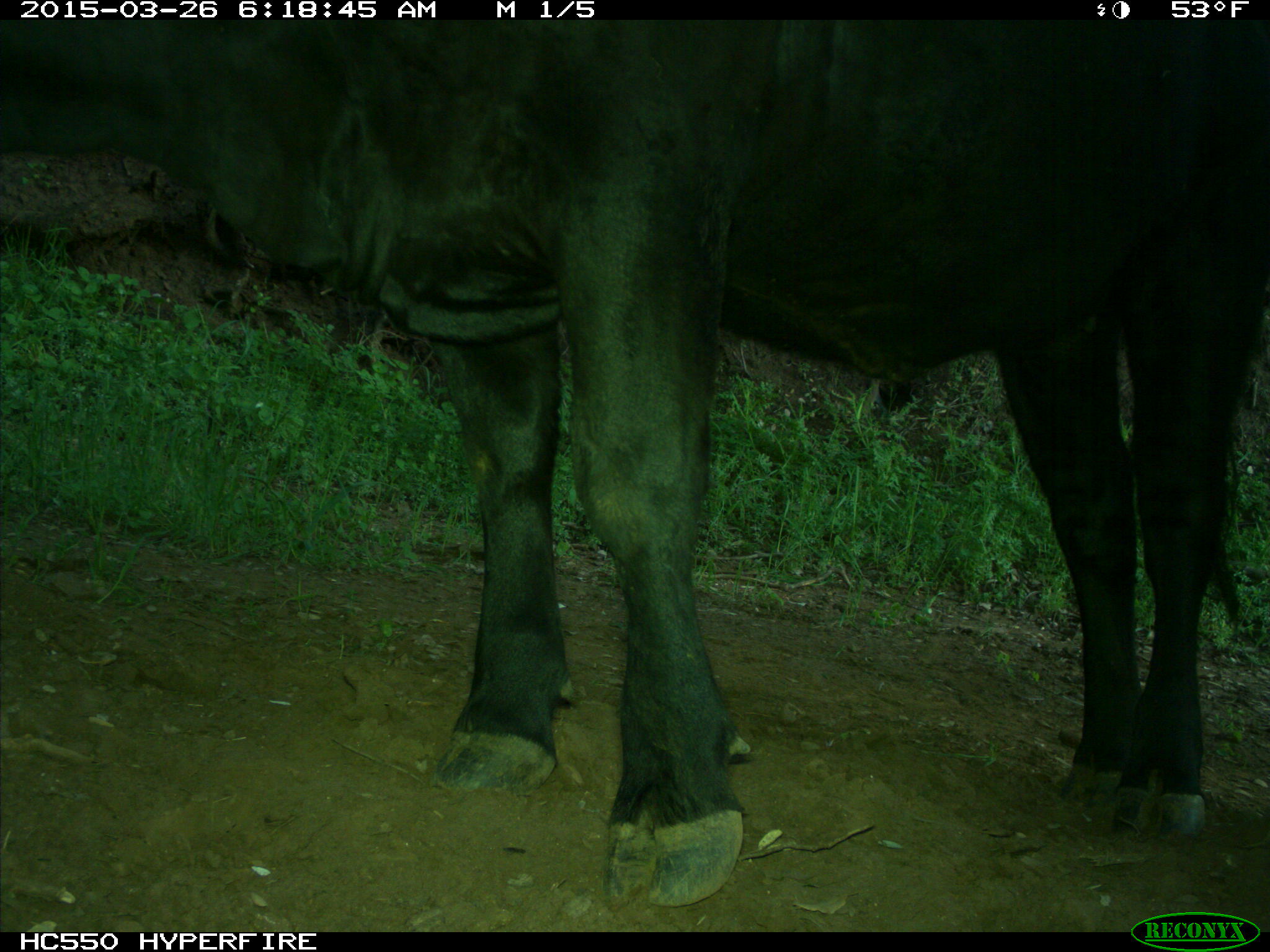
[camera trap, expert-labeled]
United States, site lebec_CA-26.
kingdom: Animalia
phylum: Chordata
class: Mammalia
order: Artiodactyla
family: Bovidae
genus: Bos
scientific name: Bos taurus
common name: domestic cow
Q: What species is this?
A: Bos taurus (domestic cow).